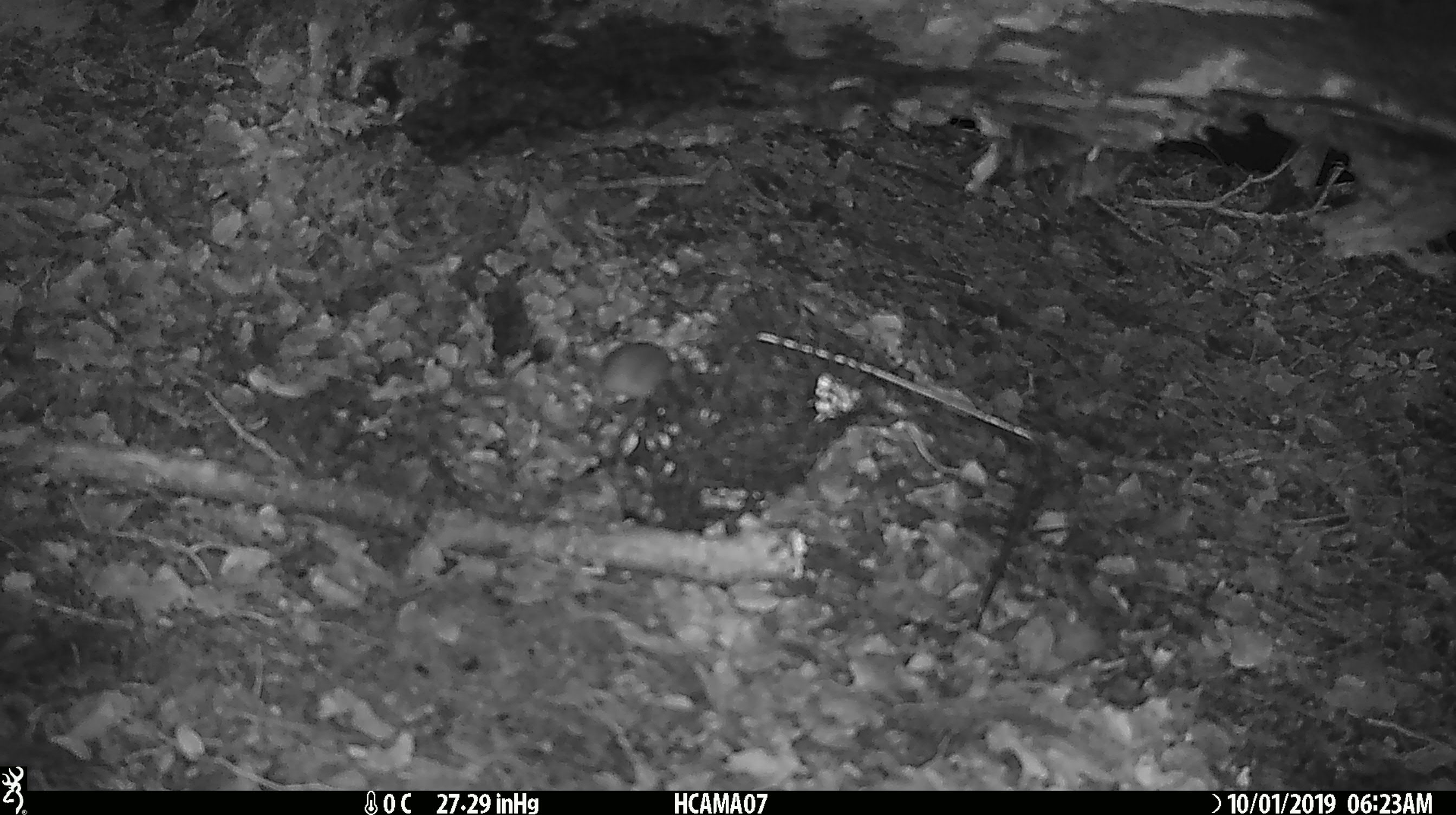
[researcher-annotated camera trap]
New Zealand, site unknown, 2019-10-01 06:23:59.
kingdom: Animalia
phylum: Chordata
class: Mammalia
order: Rodentia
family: Muridae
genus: Mus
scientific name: Mus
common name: mouse